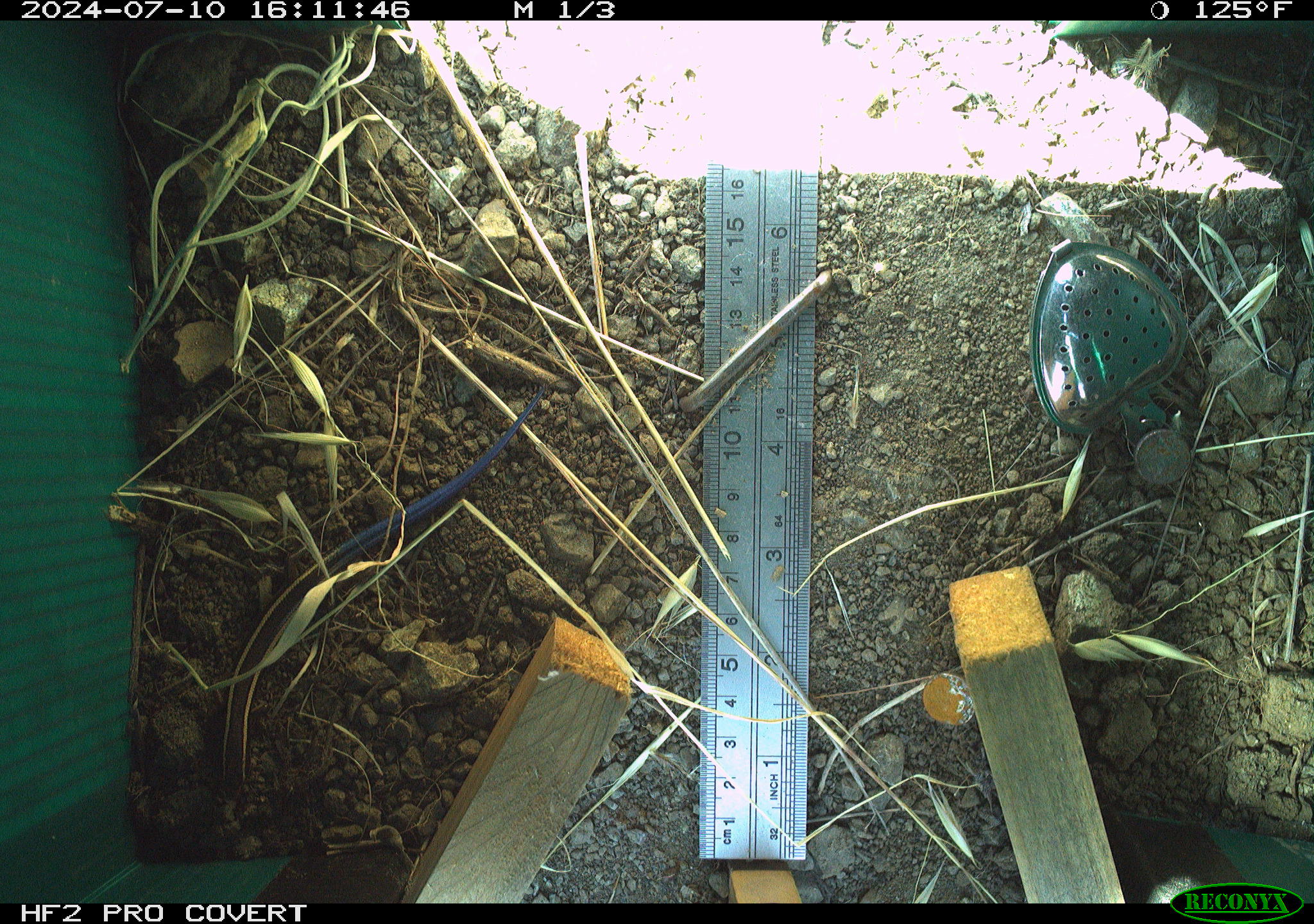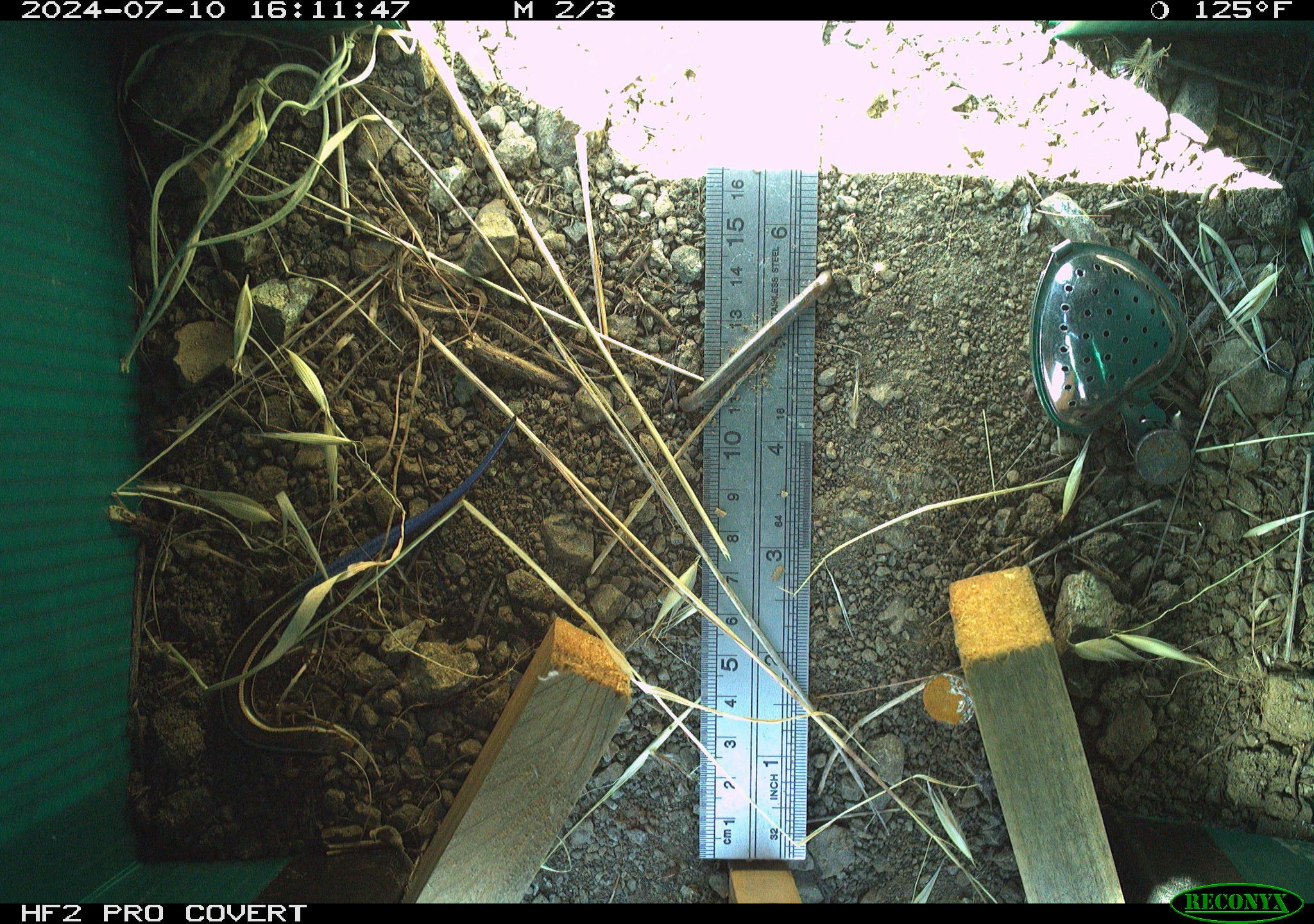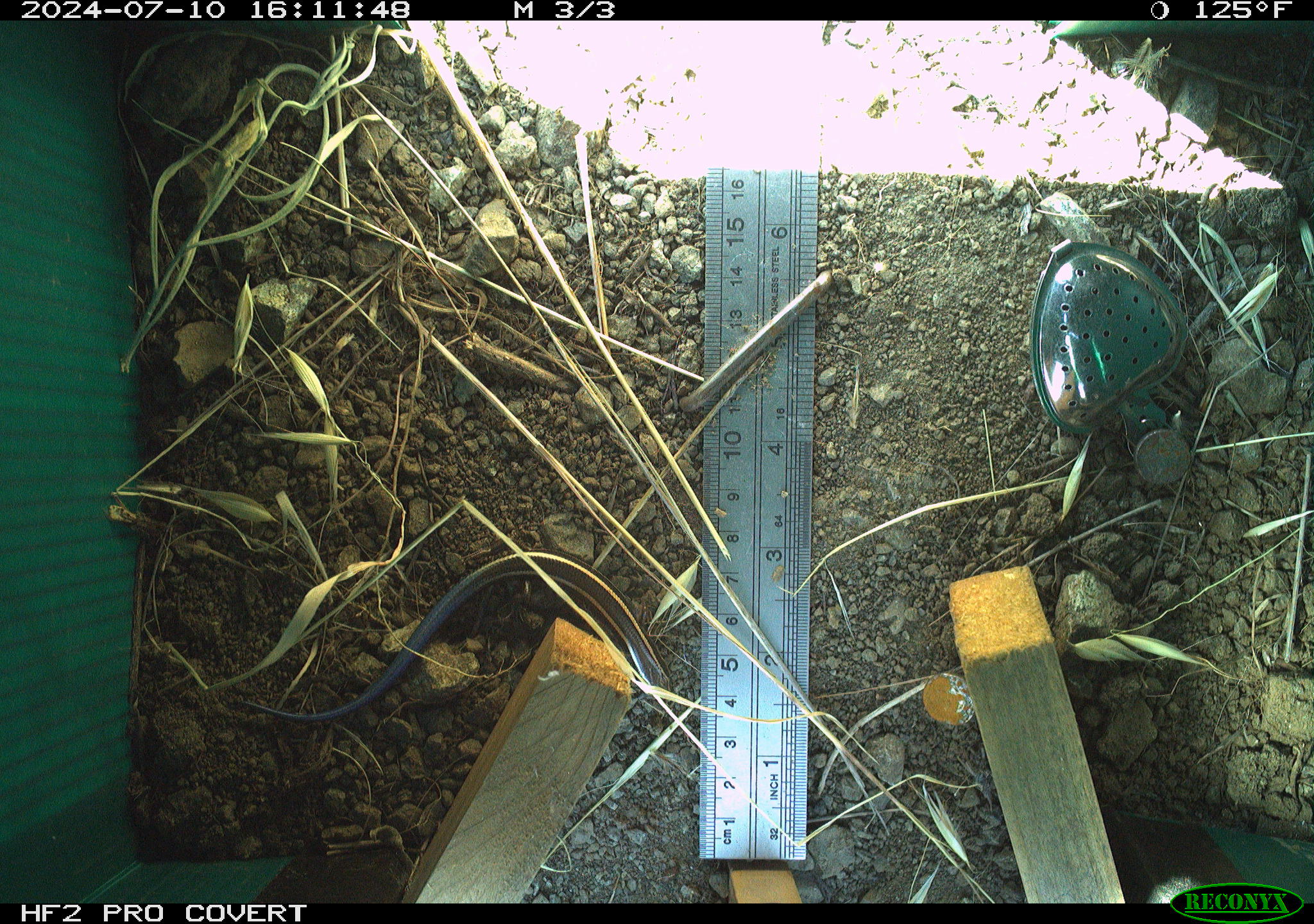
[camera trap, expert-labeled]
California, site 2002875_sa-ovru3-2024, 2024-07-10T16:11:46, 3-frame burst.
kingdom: Animalia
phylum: Chordata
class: Reptilia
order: Squamata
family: Scincidae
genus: Plestiodon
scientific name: Plestiodon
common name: blue-tailed skinks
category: plestiodon species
Plestiodon species (blue-tailed skinks) (Plestiodon).